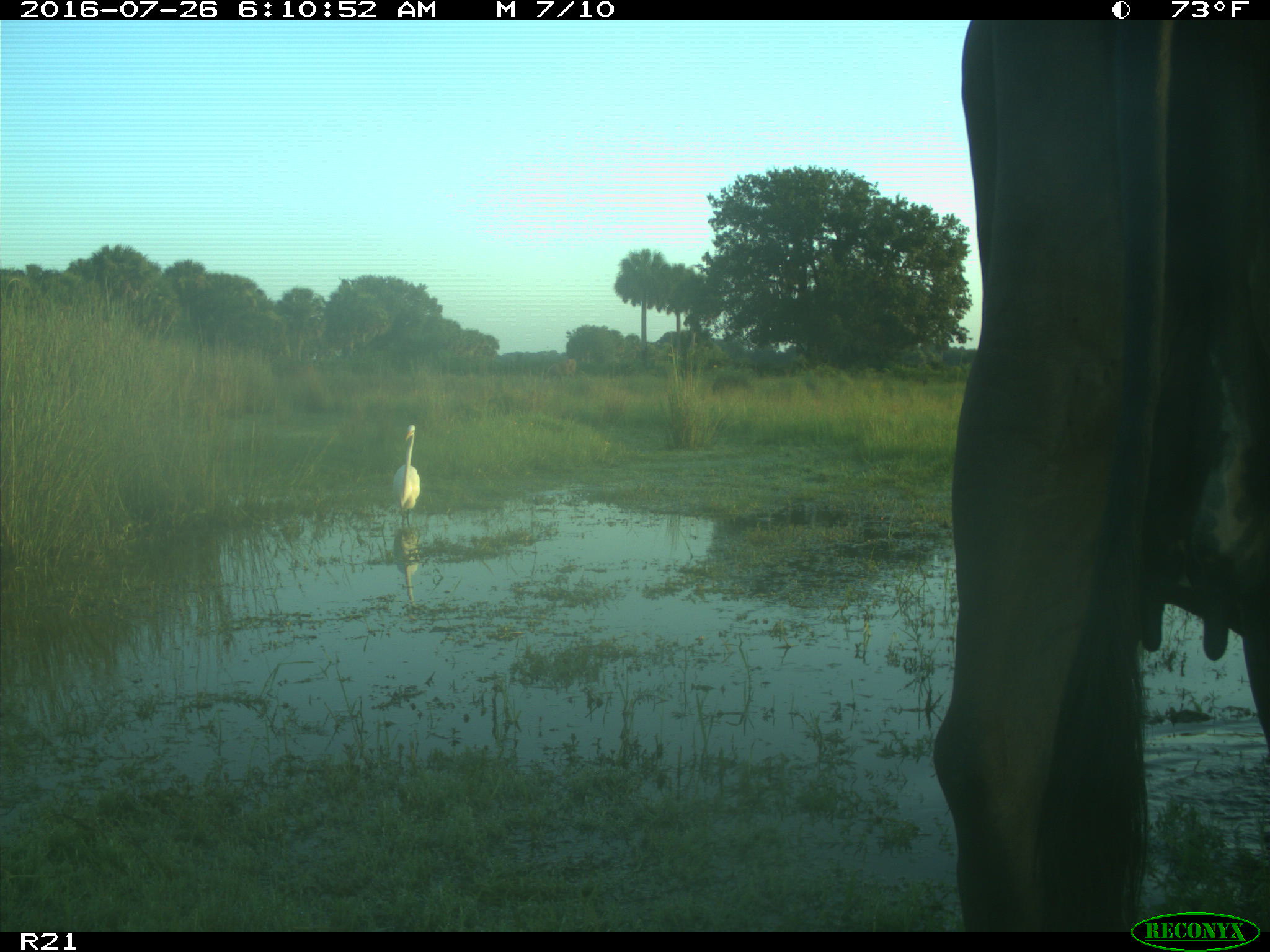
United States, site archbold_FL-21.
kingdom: Animalia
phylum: Chordata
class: Mammalia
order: Artiodactyla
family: Bovidae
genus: Bos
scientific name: Bos taurus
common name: domestic cow